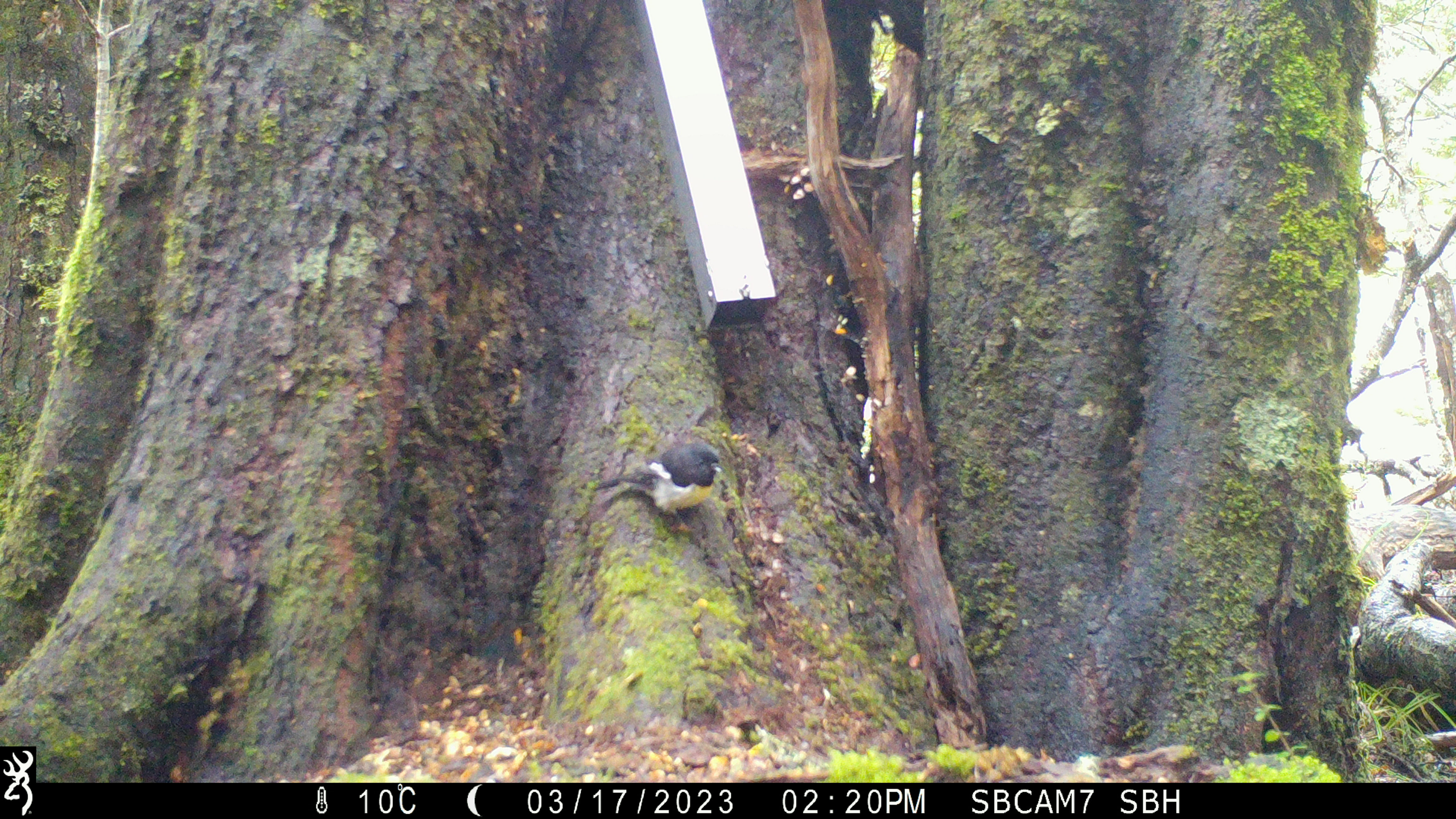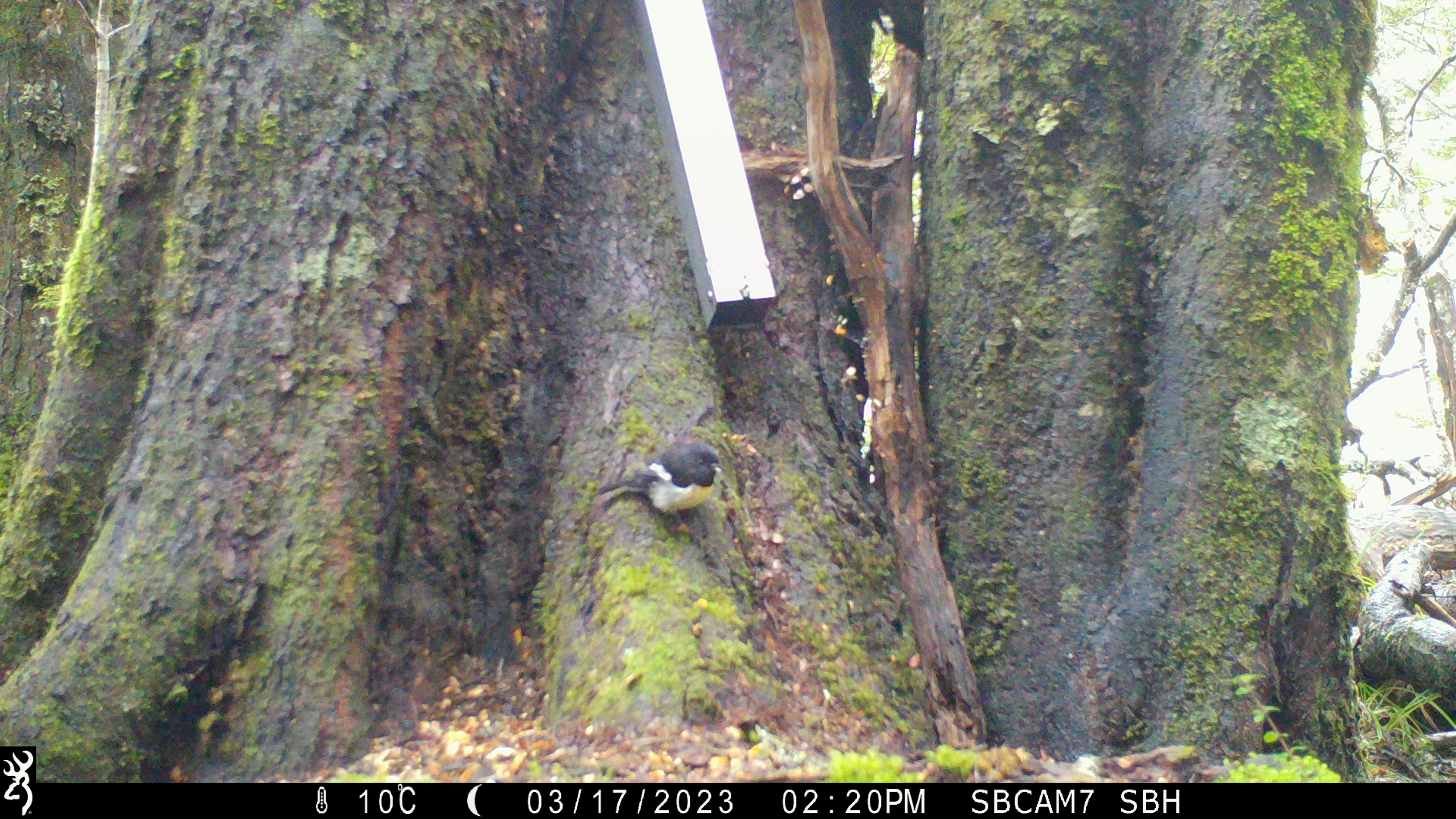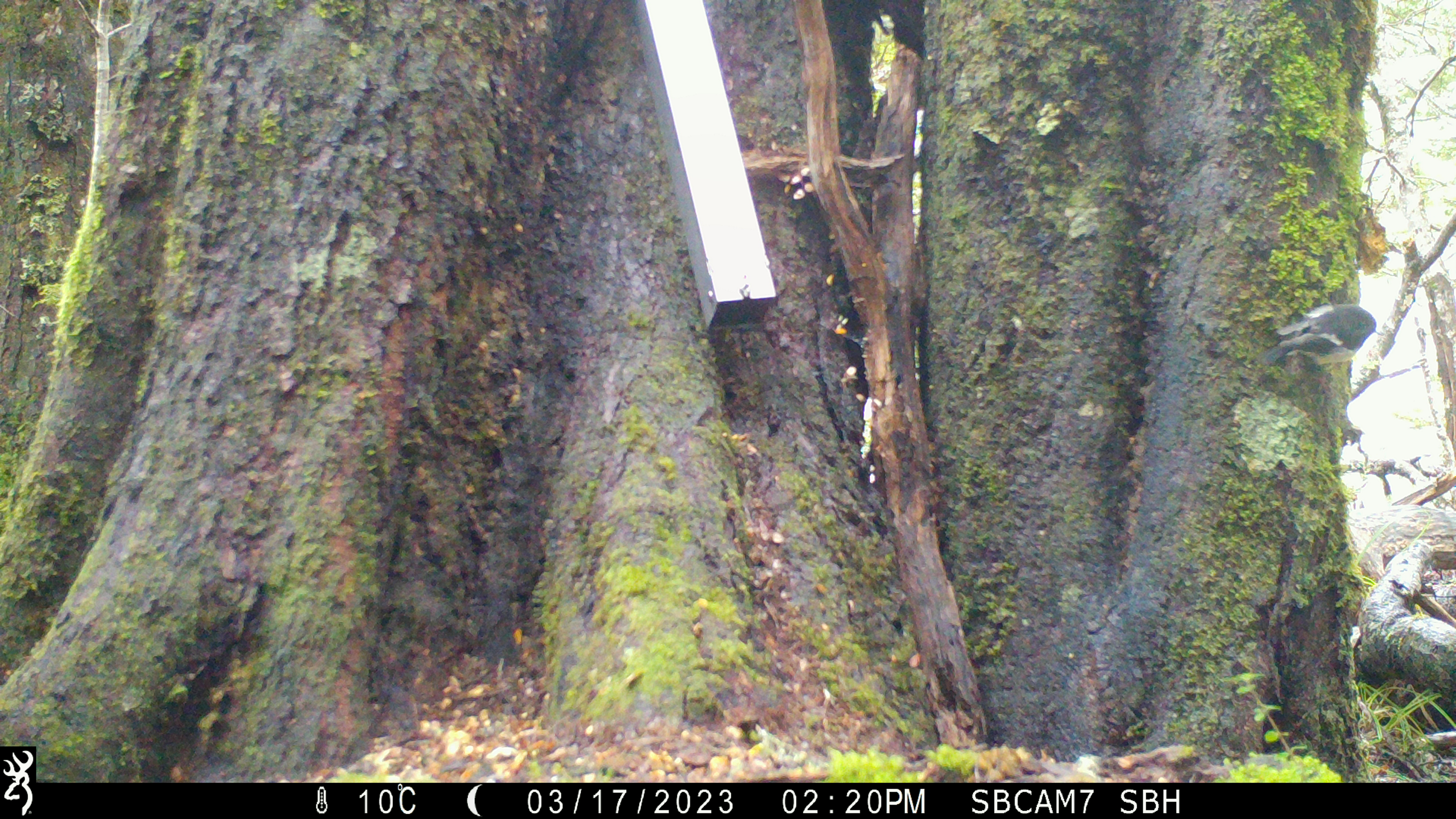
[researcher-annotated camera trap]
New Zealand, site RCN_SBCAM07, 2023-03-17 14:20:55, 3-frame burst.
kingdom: Animalia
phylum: Chordata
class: Aves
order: Passeriformes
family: Petroicidae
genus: Petroica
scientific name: Petroica macrocephala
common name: tomtit